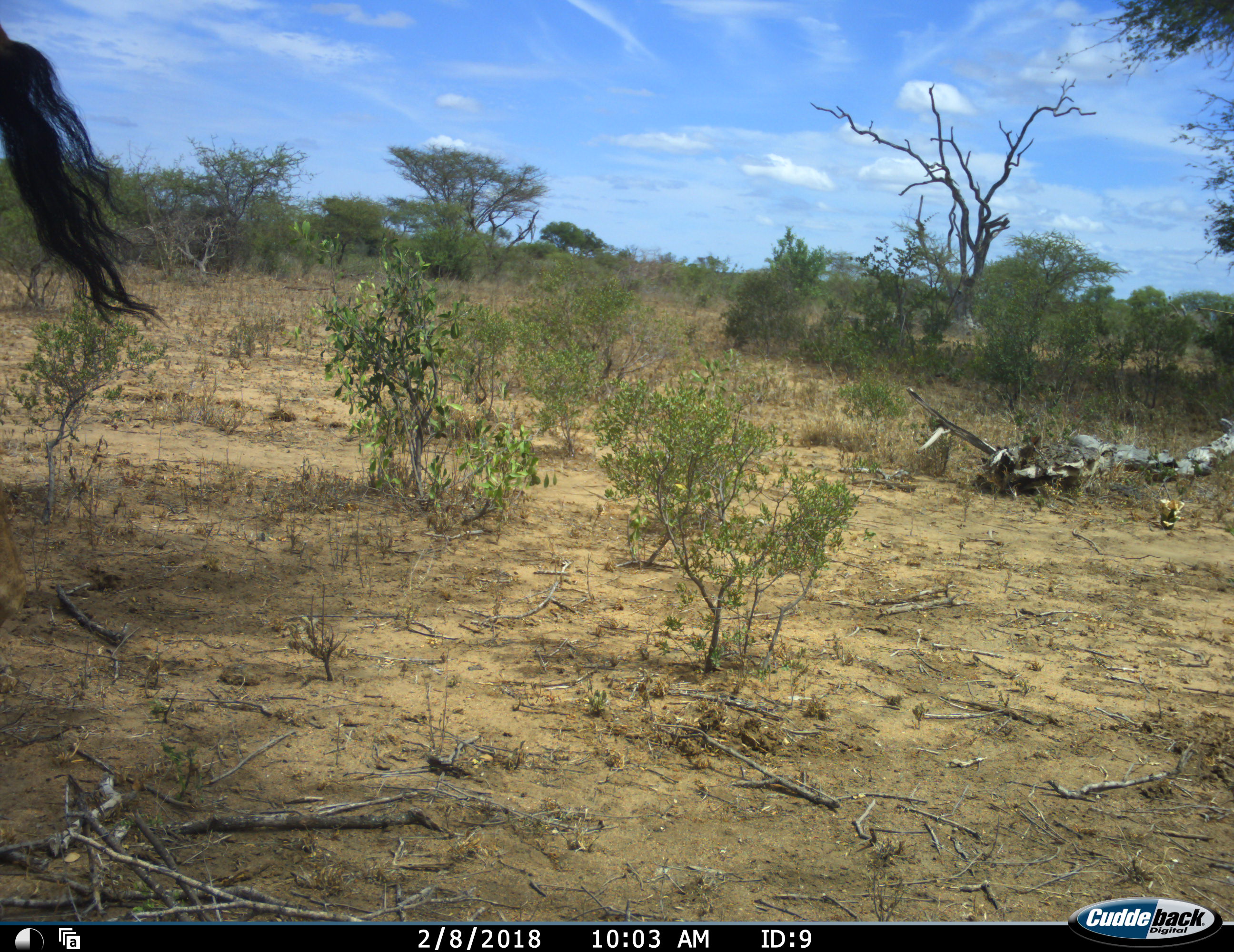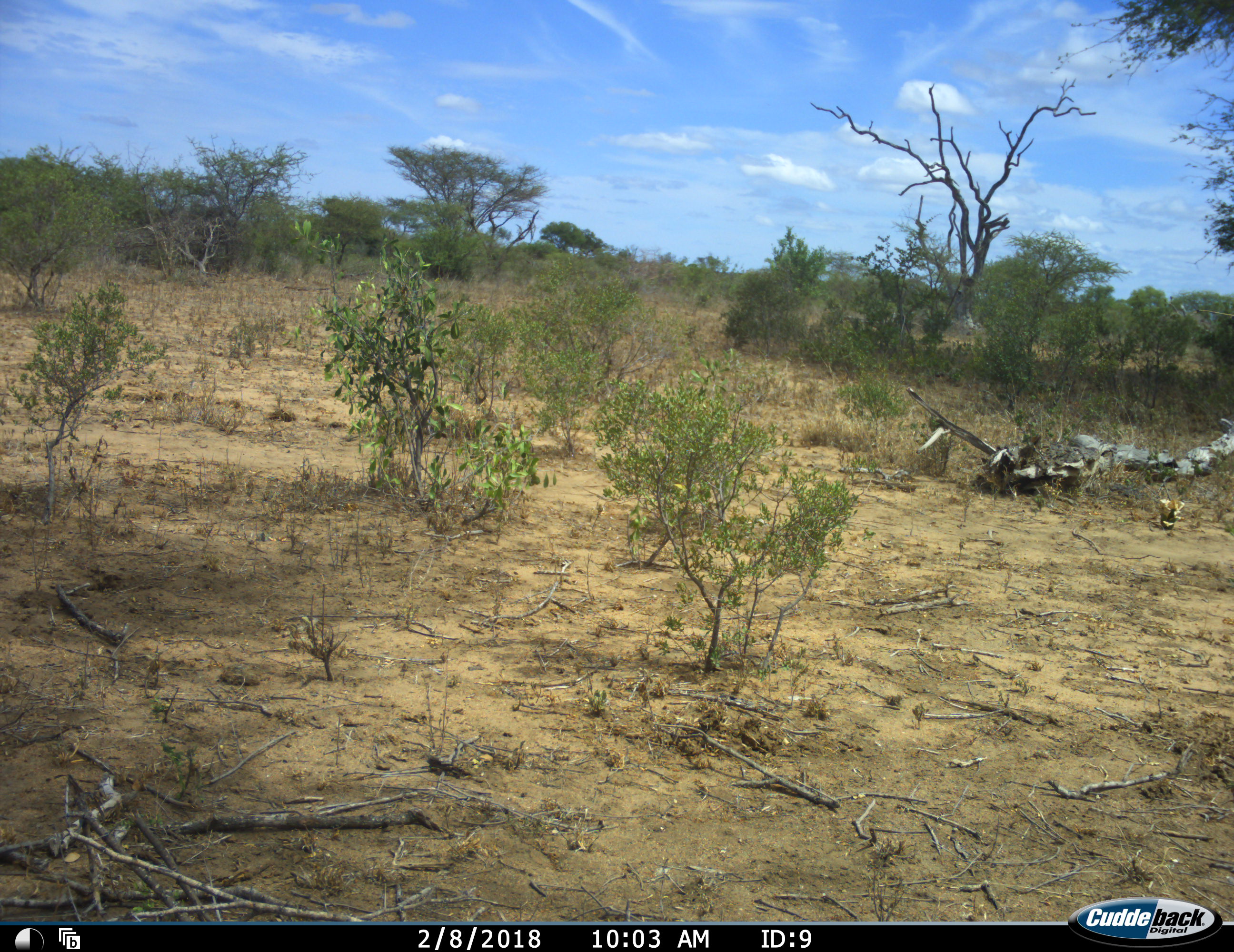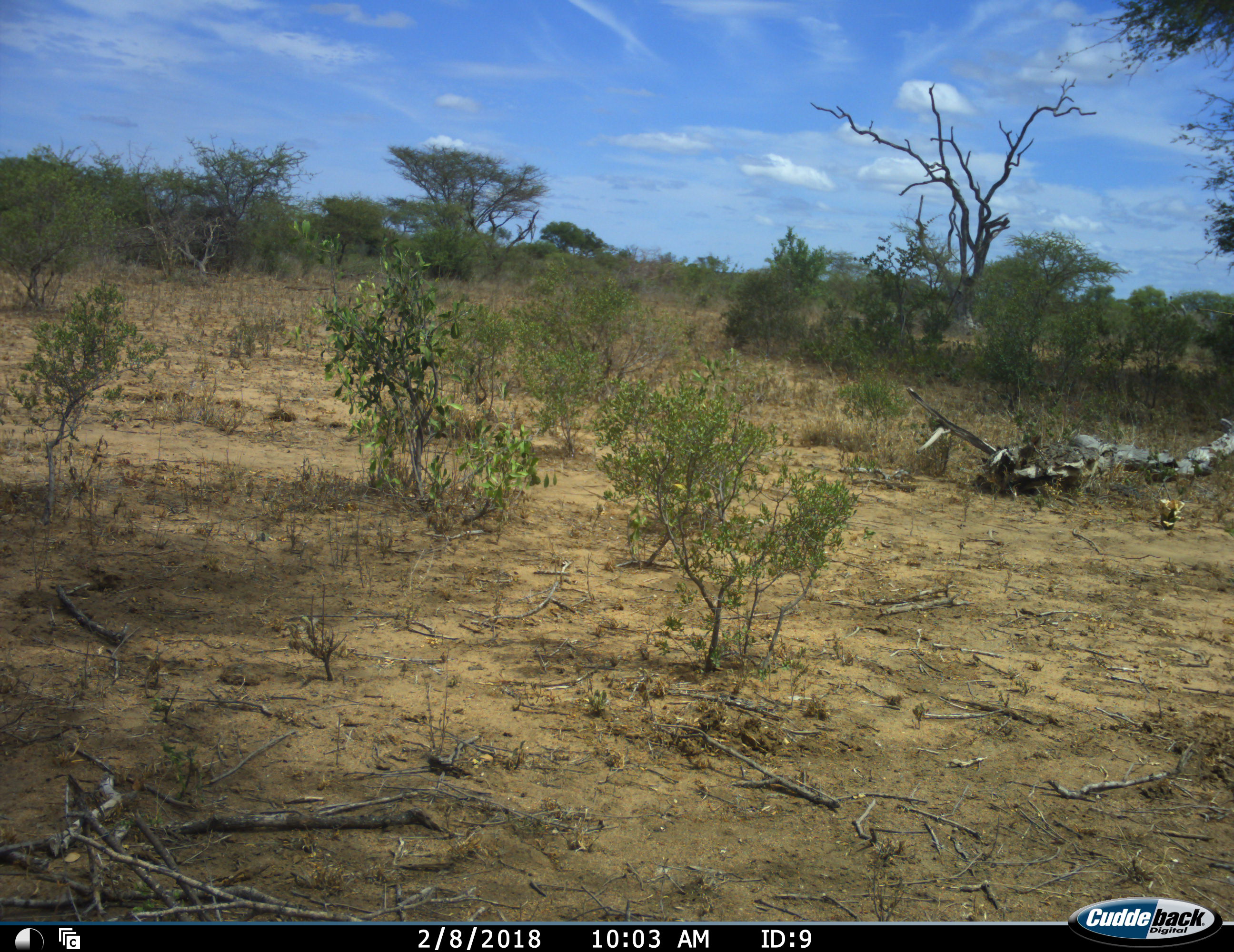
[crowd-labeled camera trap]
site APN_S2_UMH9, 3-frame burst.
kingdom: Animalia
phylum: Chordata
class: Mammalia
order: Artiodactyla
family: Giraffidae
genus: Giraffa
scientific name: Giraffa camelopardalis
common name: giraffe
Giraffe (Giraffa camelopardalis), count 1. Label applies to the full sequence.